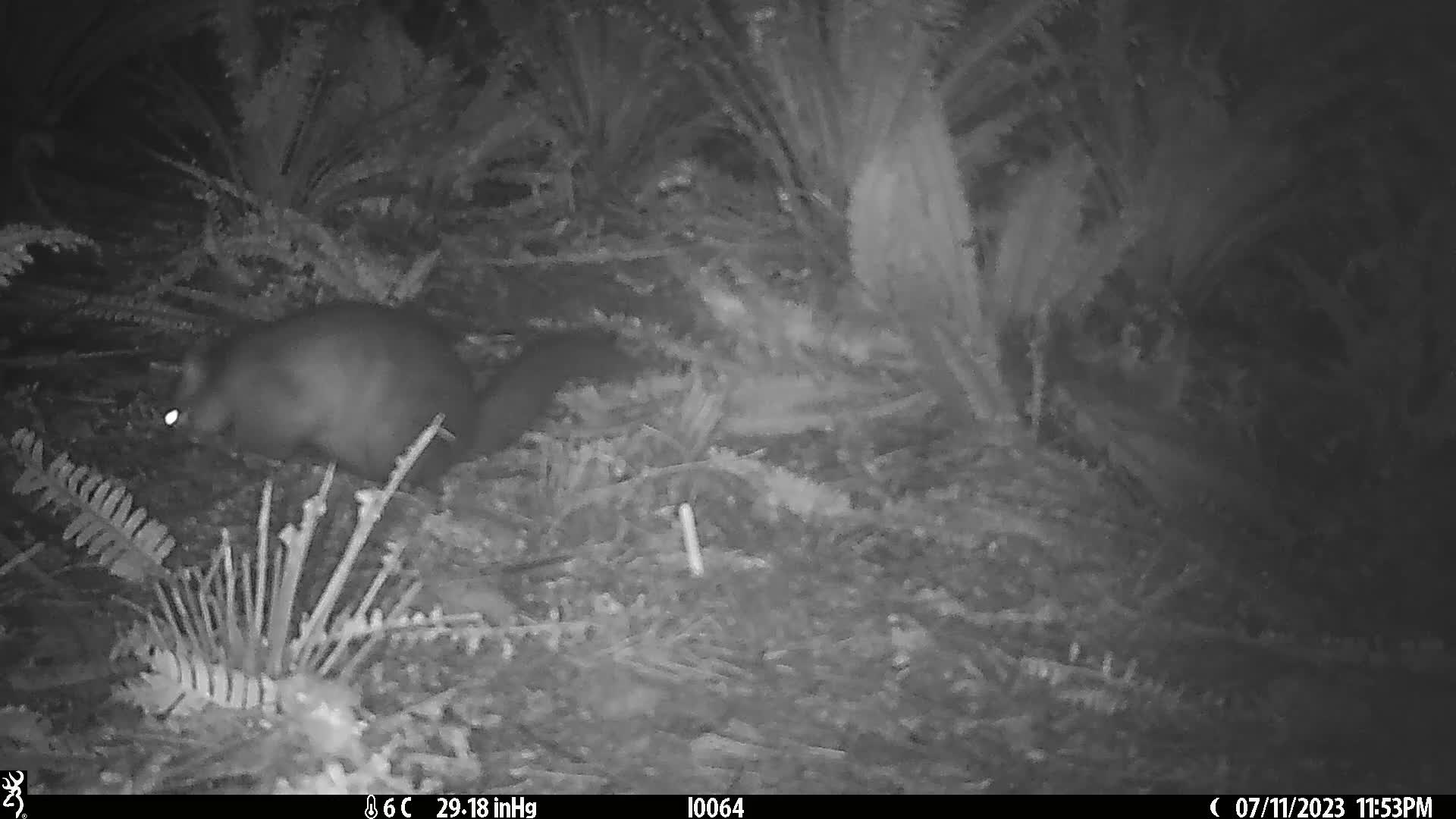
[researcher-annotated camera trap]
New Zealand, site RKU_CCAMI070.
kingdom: Animalia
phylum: Chordata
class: Mammalia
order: Diprotodontia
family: Phalangeridae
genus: Trichosurus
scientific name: Trichosurus vulpecula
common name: common brushtail possum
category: possum